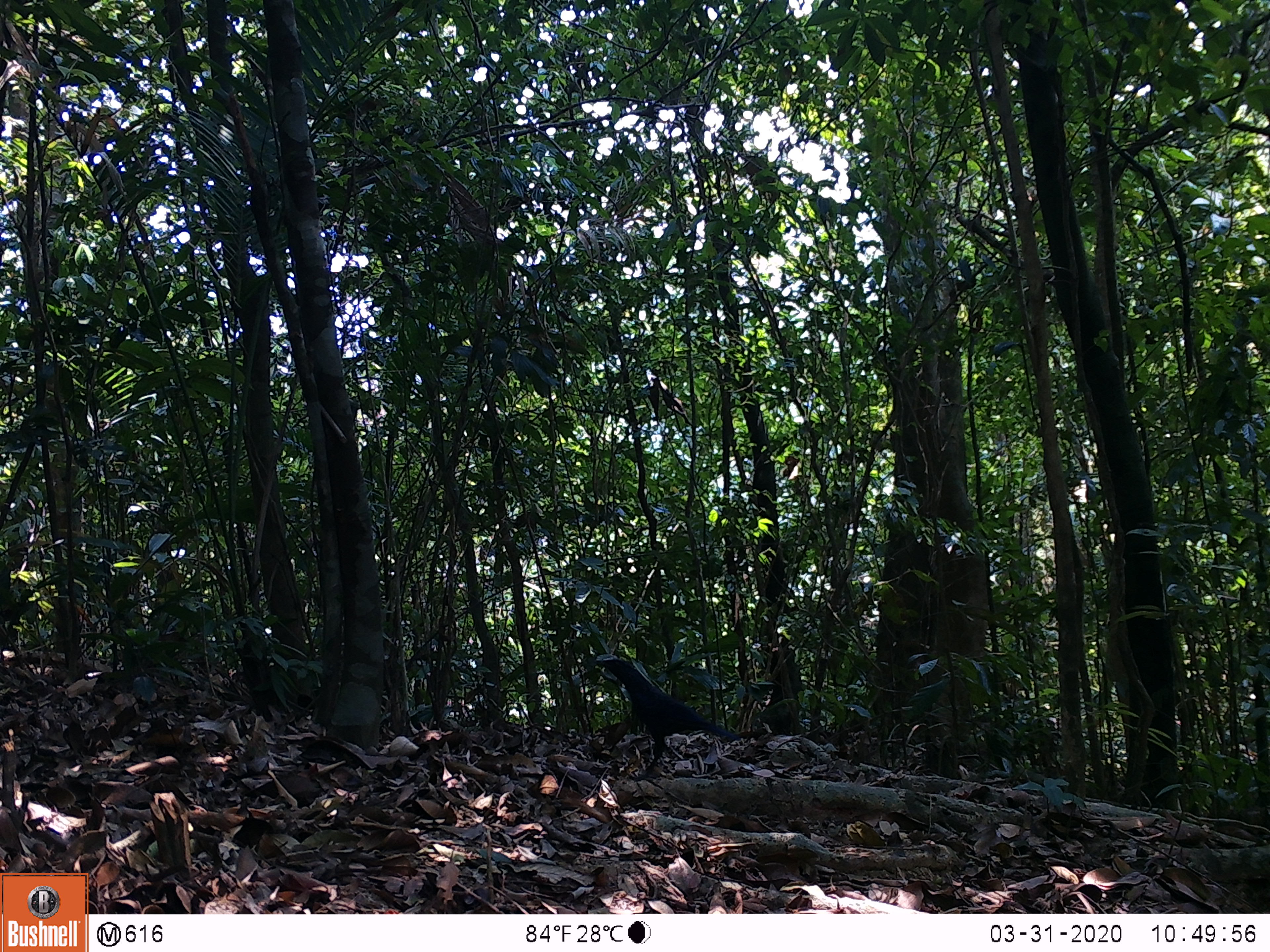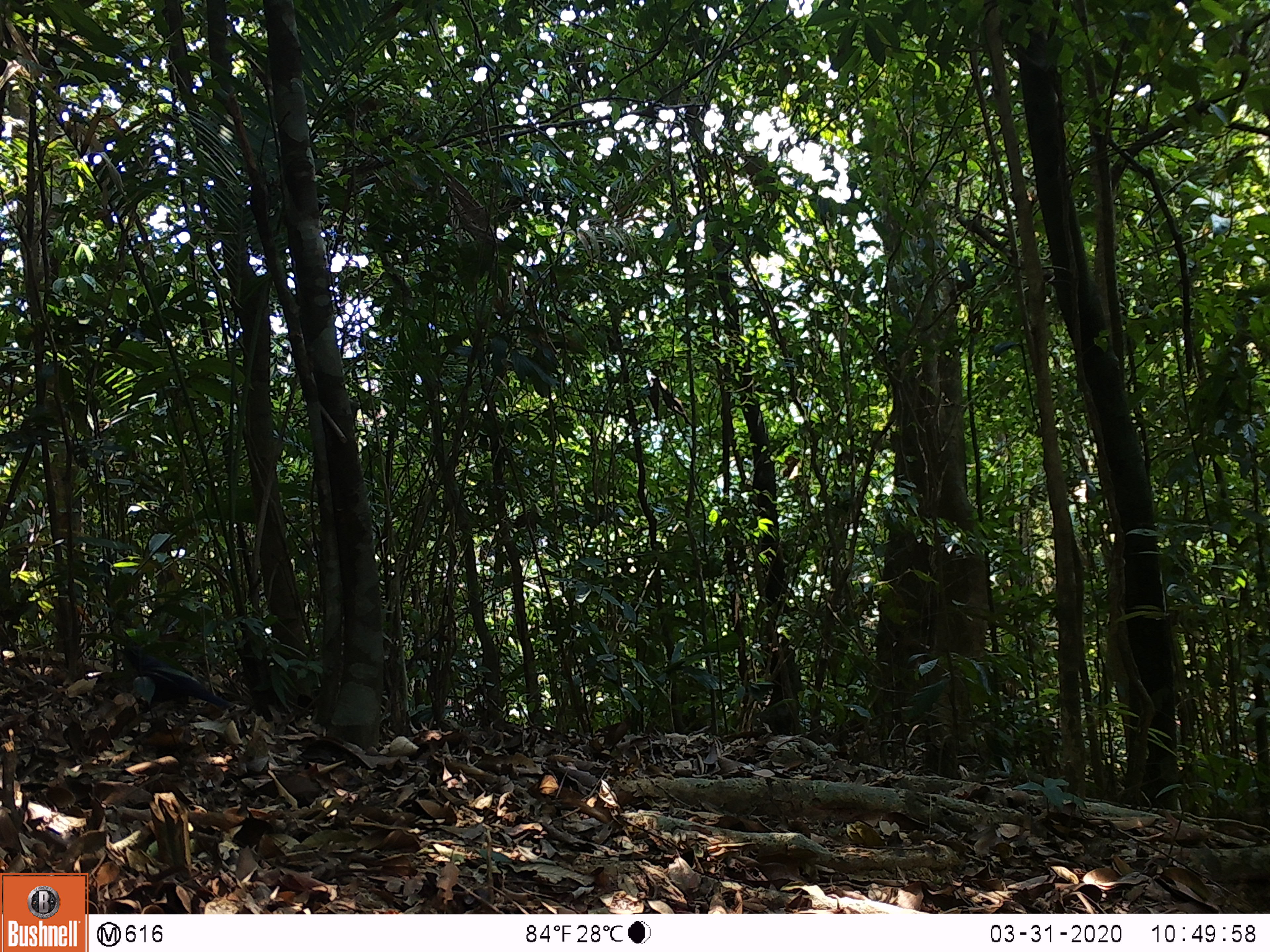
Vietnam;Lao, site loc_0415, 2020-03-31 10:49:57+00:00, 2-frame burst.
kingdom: Animalia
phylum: Chordata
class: Aves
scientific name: Aves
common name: bird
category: unidentified bird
Unidentified bird (bird) (Aves). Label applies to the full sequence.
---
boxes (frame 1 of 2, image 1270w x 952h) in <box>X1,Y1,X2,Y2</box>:
unidentified bird: <box>594,659,741,782</box>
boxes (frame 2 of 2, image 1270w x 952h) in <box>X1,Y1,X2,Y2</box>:
unidentified bird: <box>110,637,236,715</box>